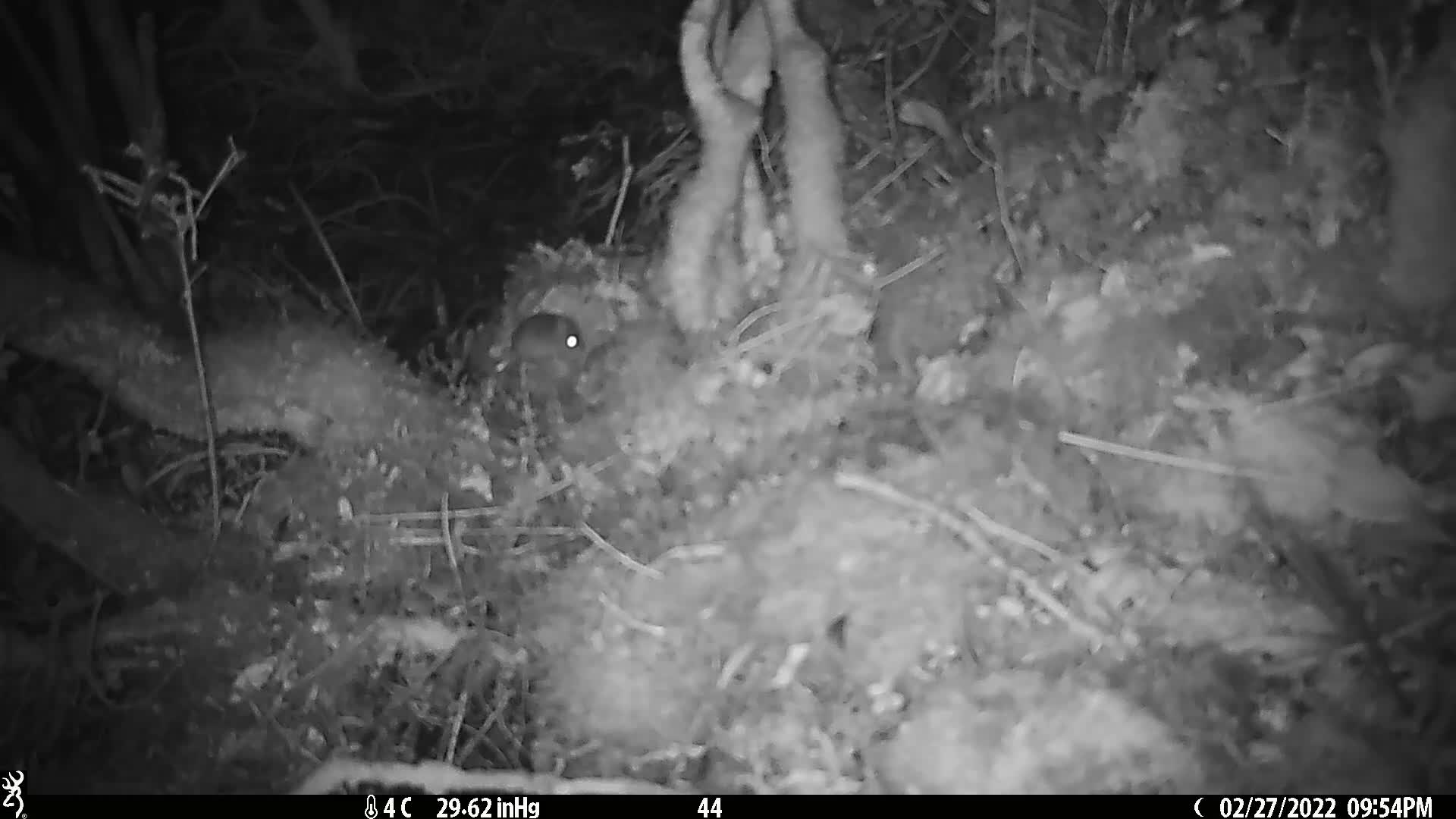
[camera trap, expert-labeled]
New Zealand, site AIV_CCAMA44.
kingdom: Animalia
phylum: Chordata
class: Mammalia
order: Rodentia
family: Muridae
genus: Mus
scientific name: Mus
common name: mouse